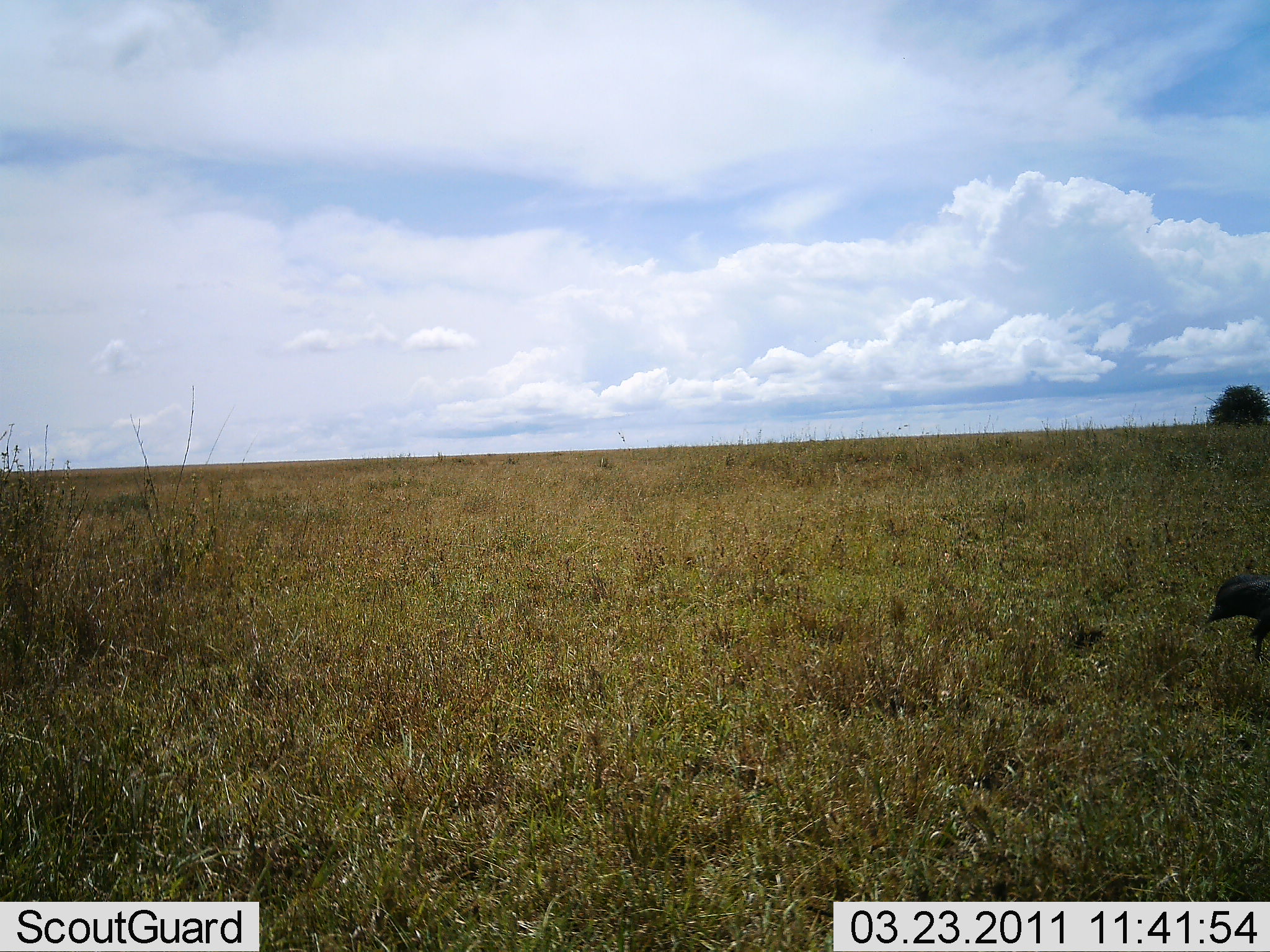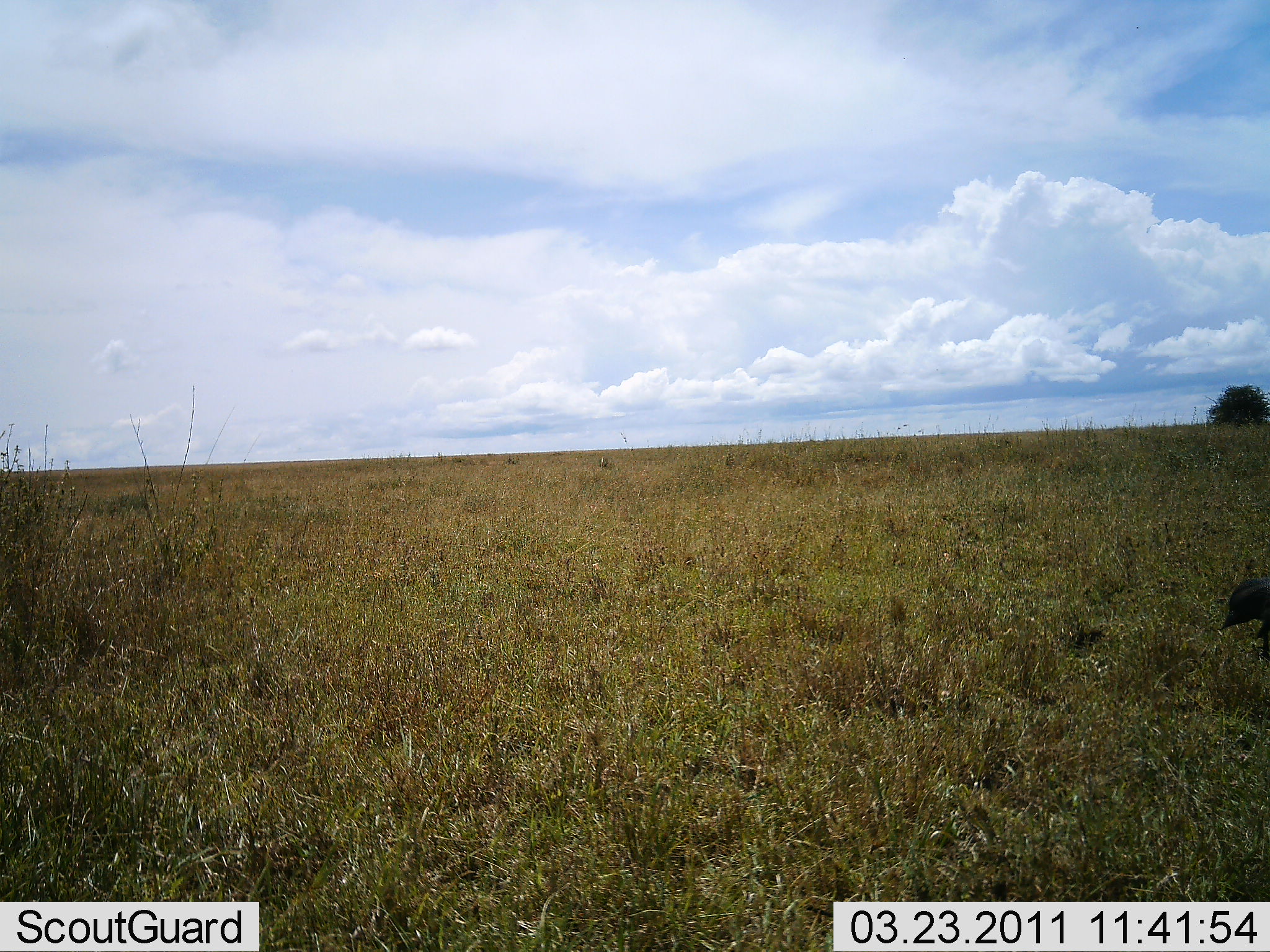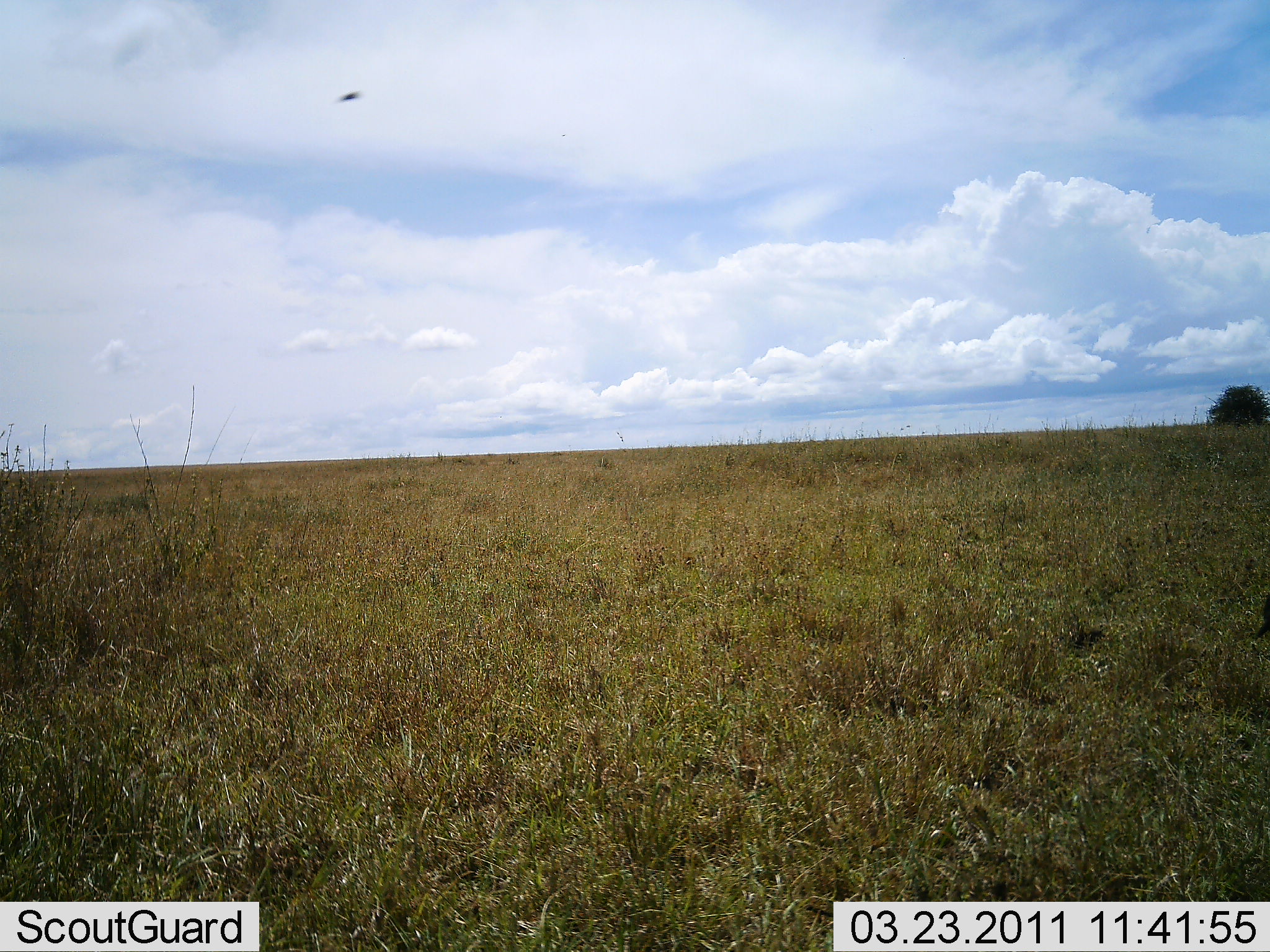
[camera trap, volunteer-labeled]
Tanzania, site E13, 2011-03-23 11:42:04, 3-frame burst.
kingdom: Animalia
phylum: Chordata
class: Aves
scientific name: Aves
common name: bird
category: otherbird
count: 1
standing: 40%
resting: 0%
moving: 60%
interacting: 0%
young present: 0%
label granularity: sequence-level